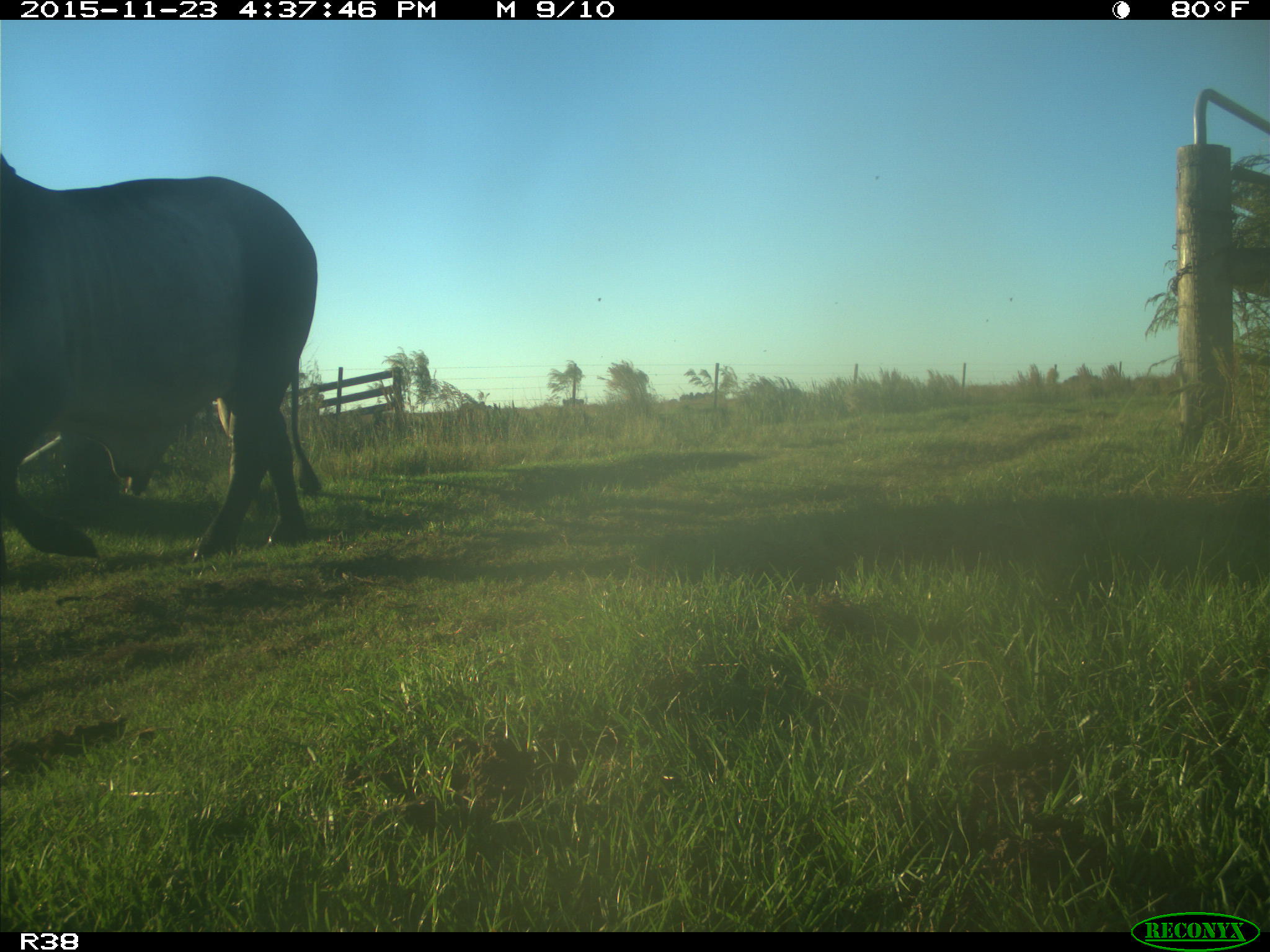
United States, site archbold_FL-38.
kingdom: Animalia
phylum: Chordata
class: Mammalia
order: Artiodactyla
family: Bovidae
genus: Bos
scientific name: Bos taurus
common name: domestic cow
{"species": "Bos taurus (domestic cow)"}